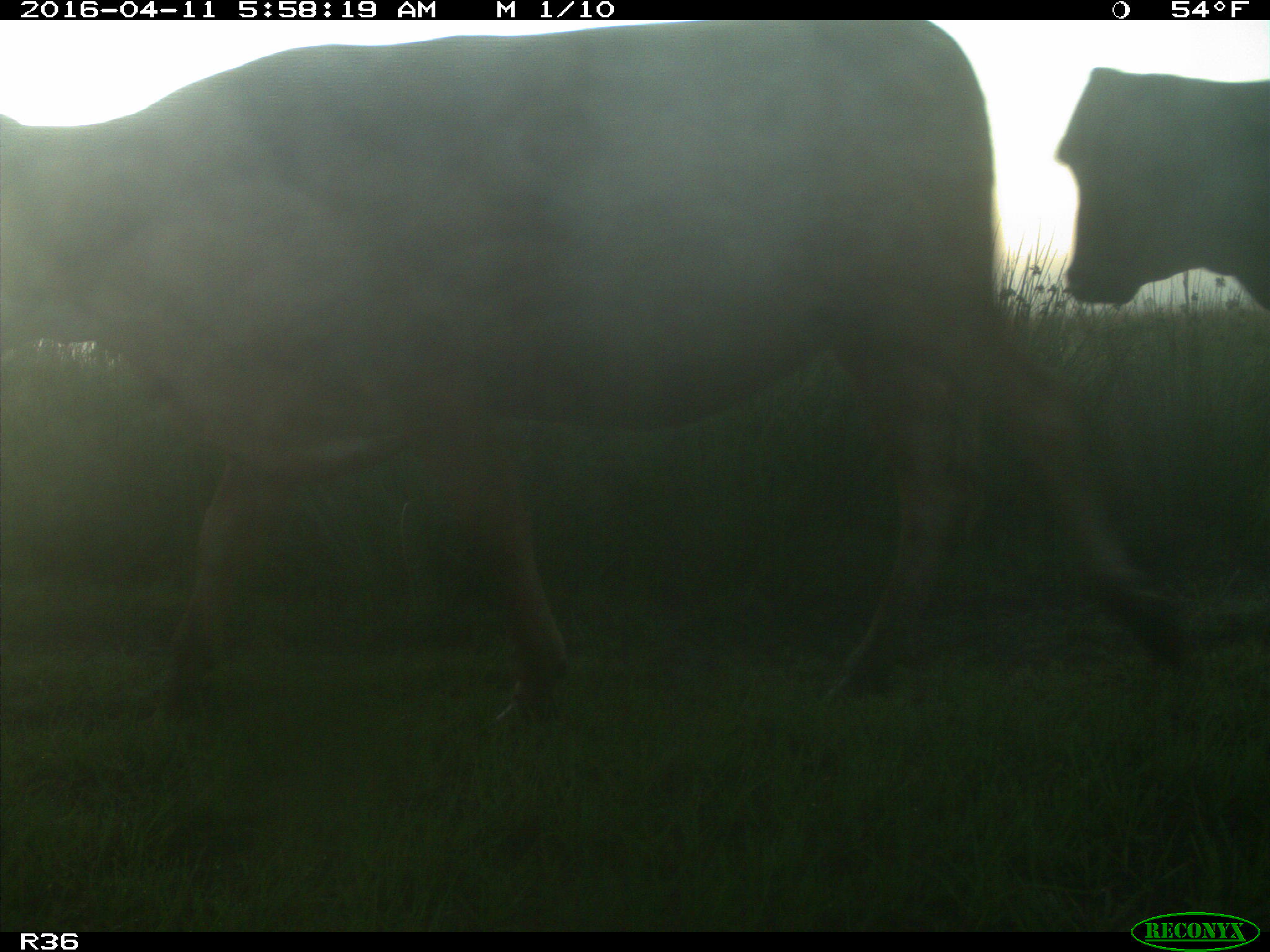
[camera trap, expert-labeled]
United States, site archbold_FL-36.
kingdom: Animalia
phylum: Chordata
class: Mammalia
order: Artiodactyla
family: Bovidae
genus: Bos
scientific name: Bos taurus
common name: domestic cow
Bos taurus (domestic cow).